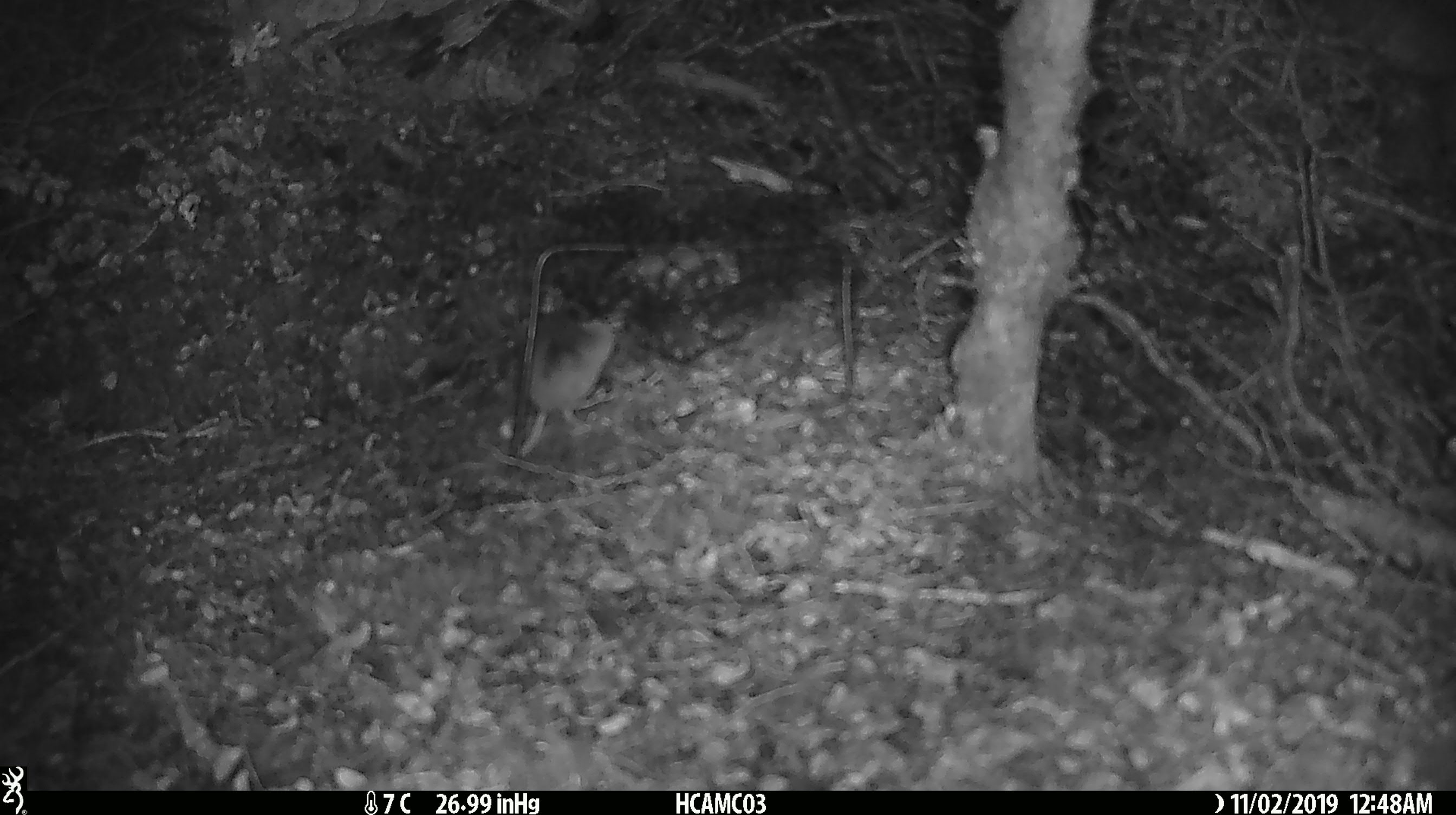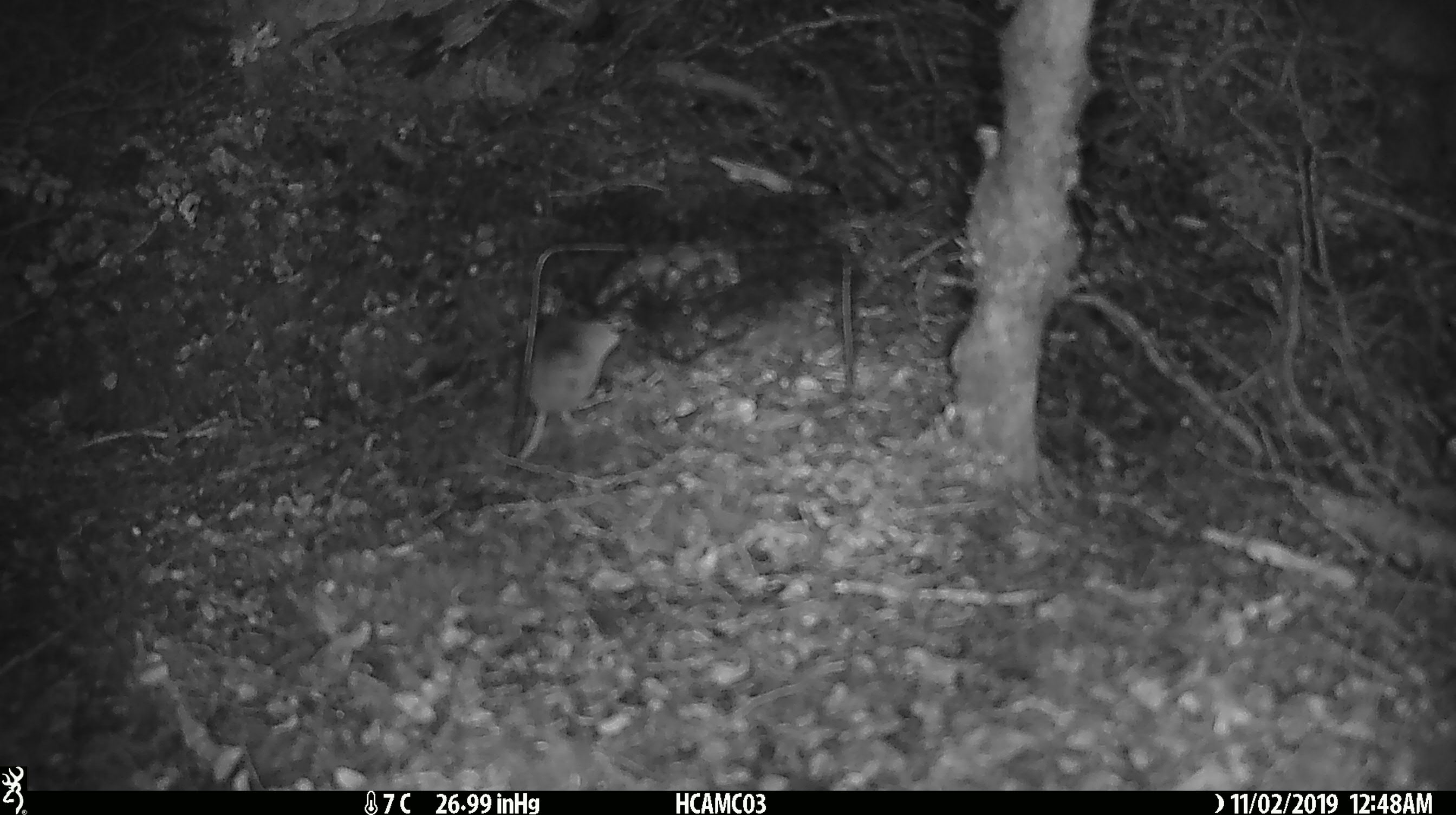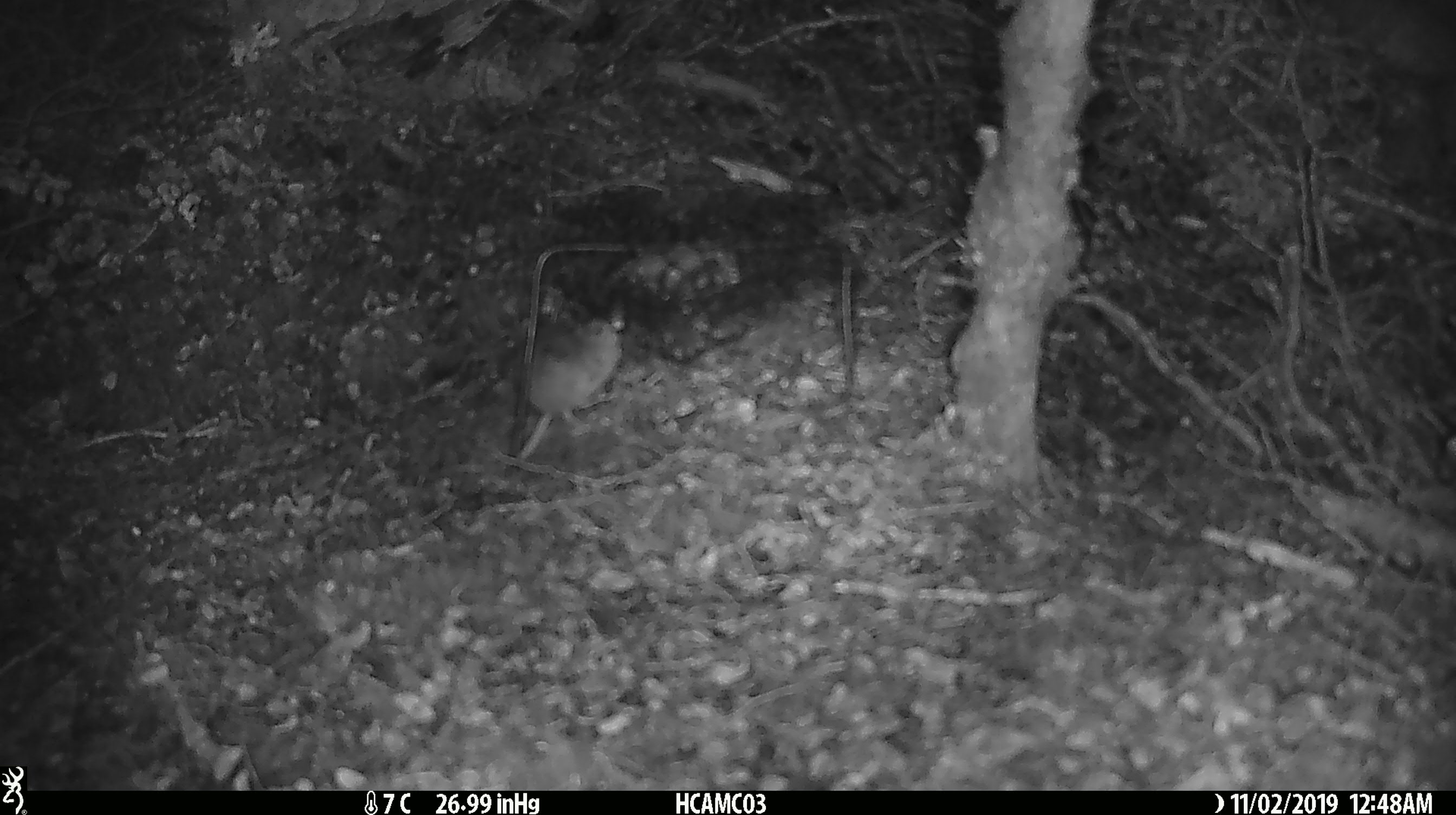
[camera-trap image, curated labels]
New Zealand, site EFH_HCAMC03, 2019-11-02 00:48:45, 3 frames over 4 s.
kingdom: Animalia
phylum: Chordata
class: Mammalia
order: Rodentia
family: Muridae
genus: Mus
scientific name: Mus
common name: mouse